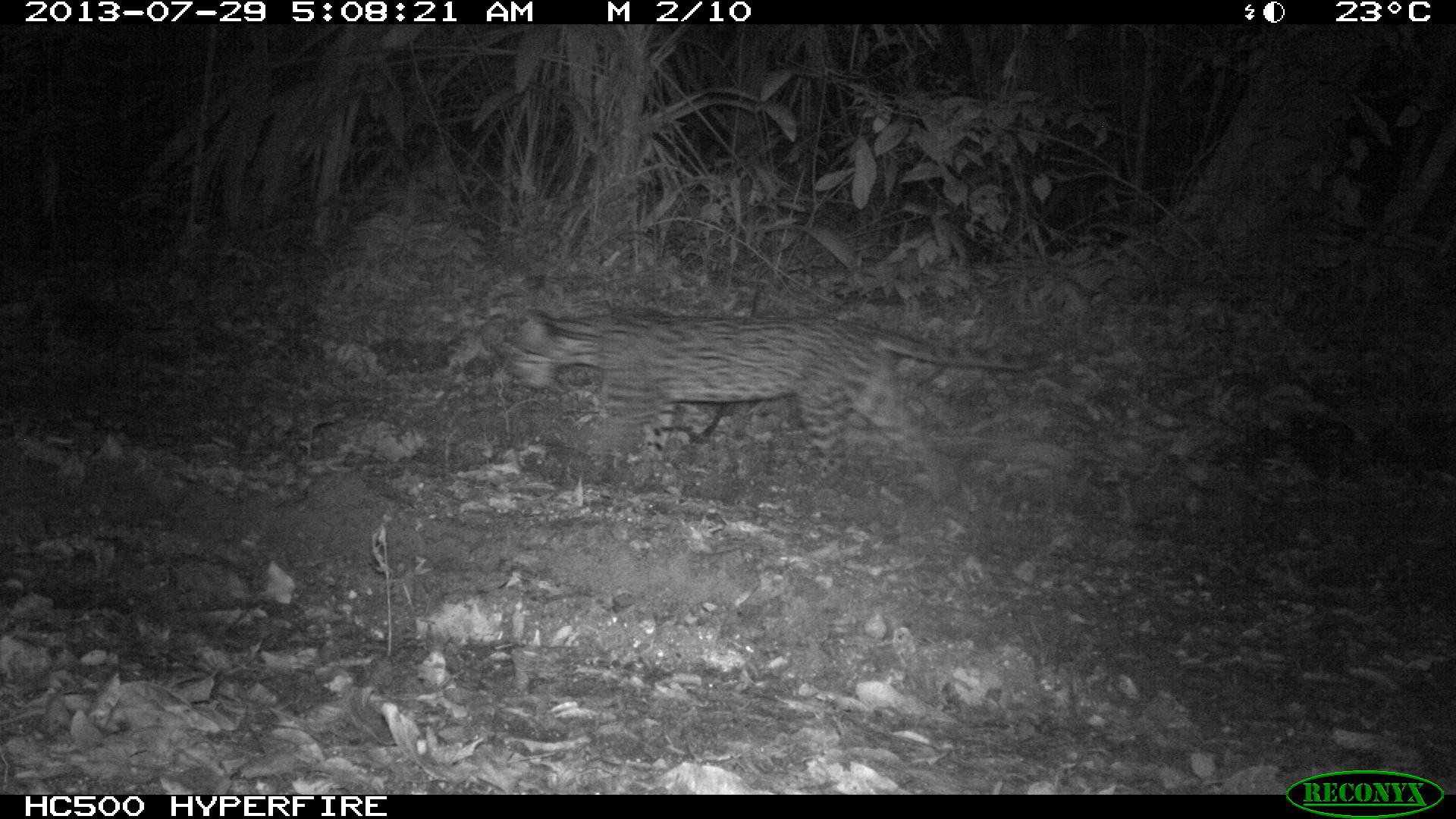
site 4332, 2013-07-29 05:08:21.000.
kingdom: Animalia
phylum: Chordata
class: Mammalia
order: Carnivora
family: Felidae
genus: Leopardus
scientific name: Leopardus pardalis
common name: ocelot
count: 1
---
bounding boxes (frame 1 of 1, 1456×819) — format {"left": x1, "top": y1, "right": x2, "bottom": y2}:
leopardus pardalis: {"left": 510, "top": 305, "right": 1068, "bottom": 505}